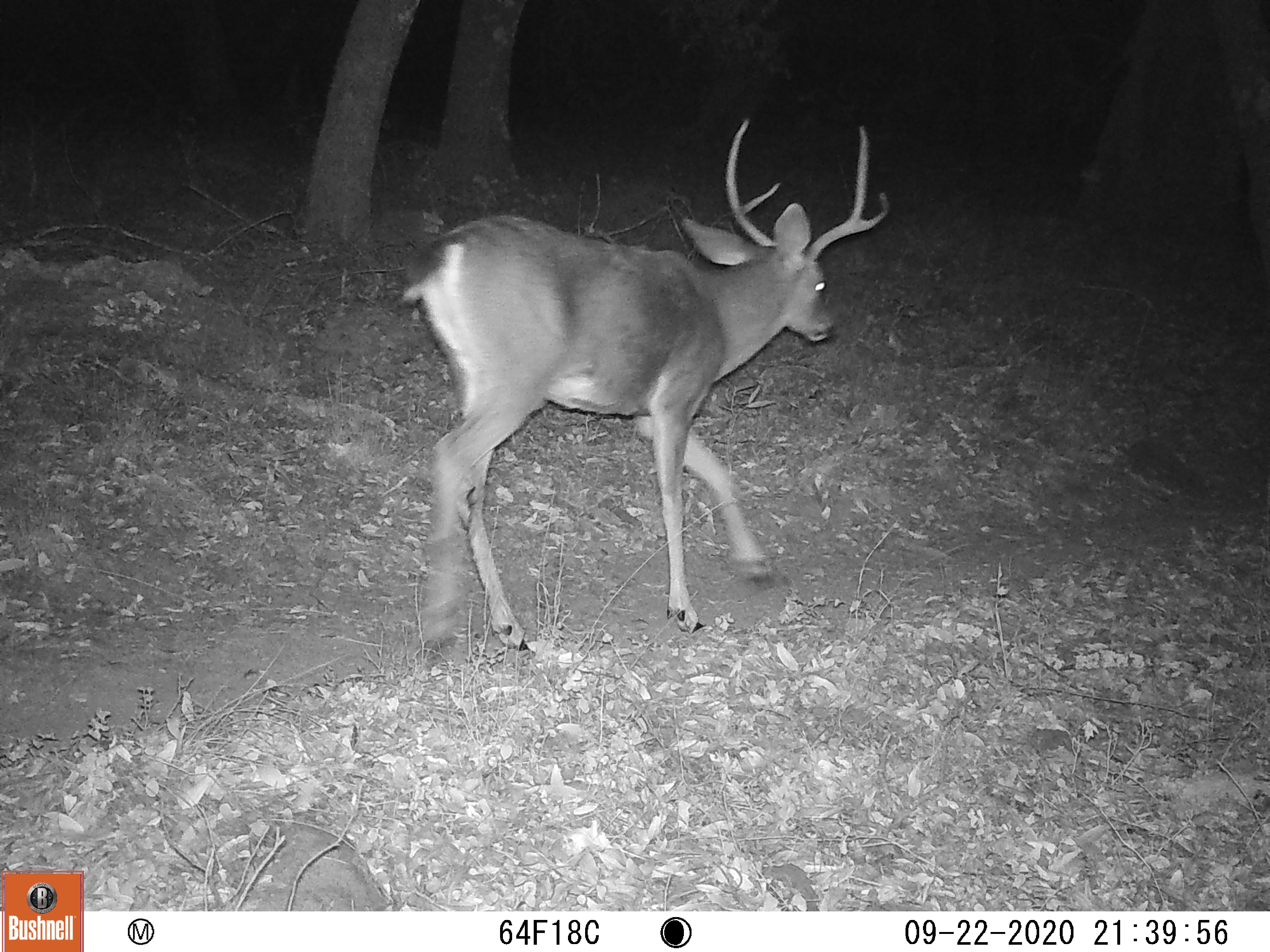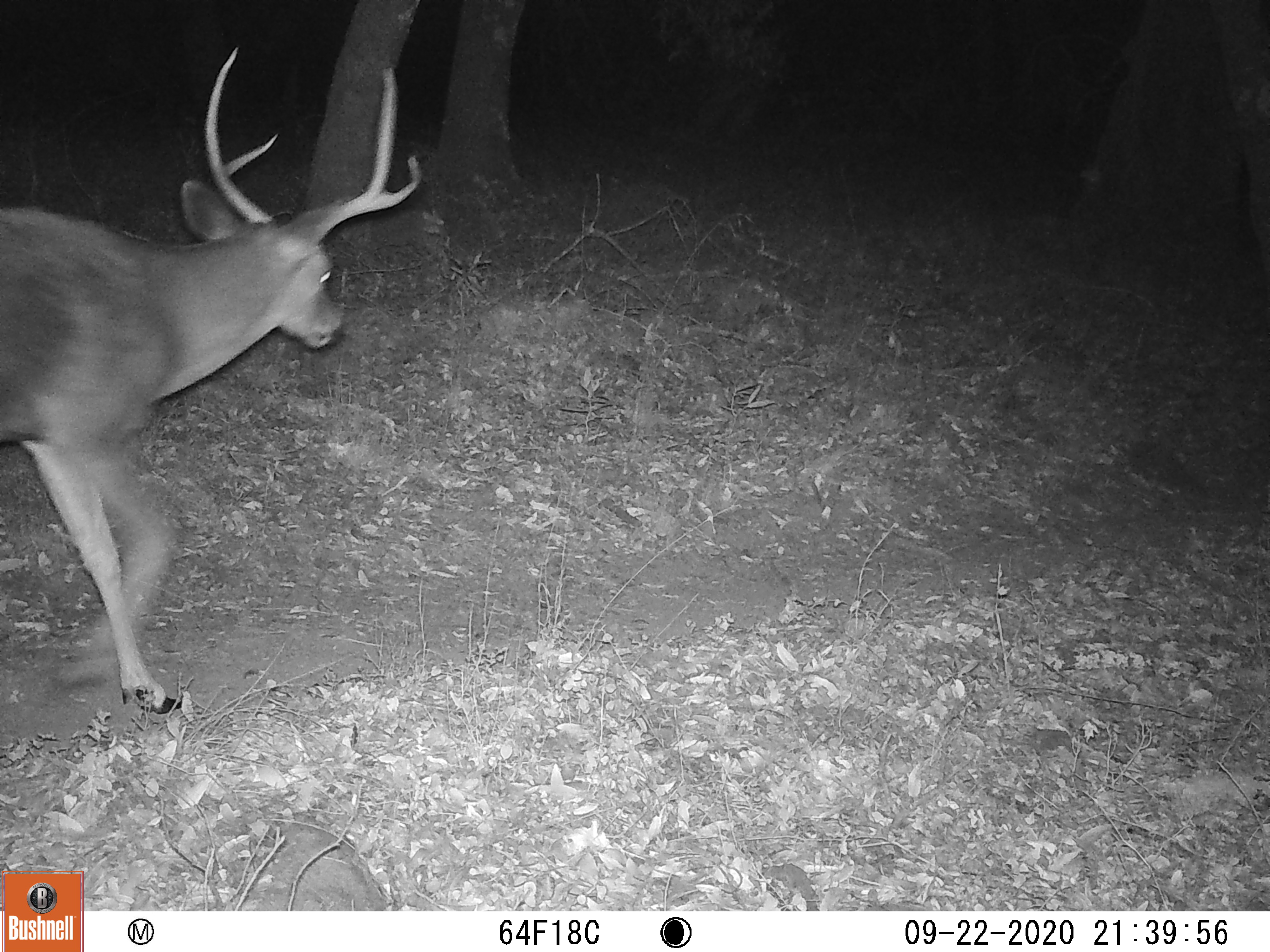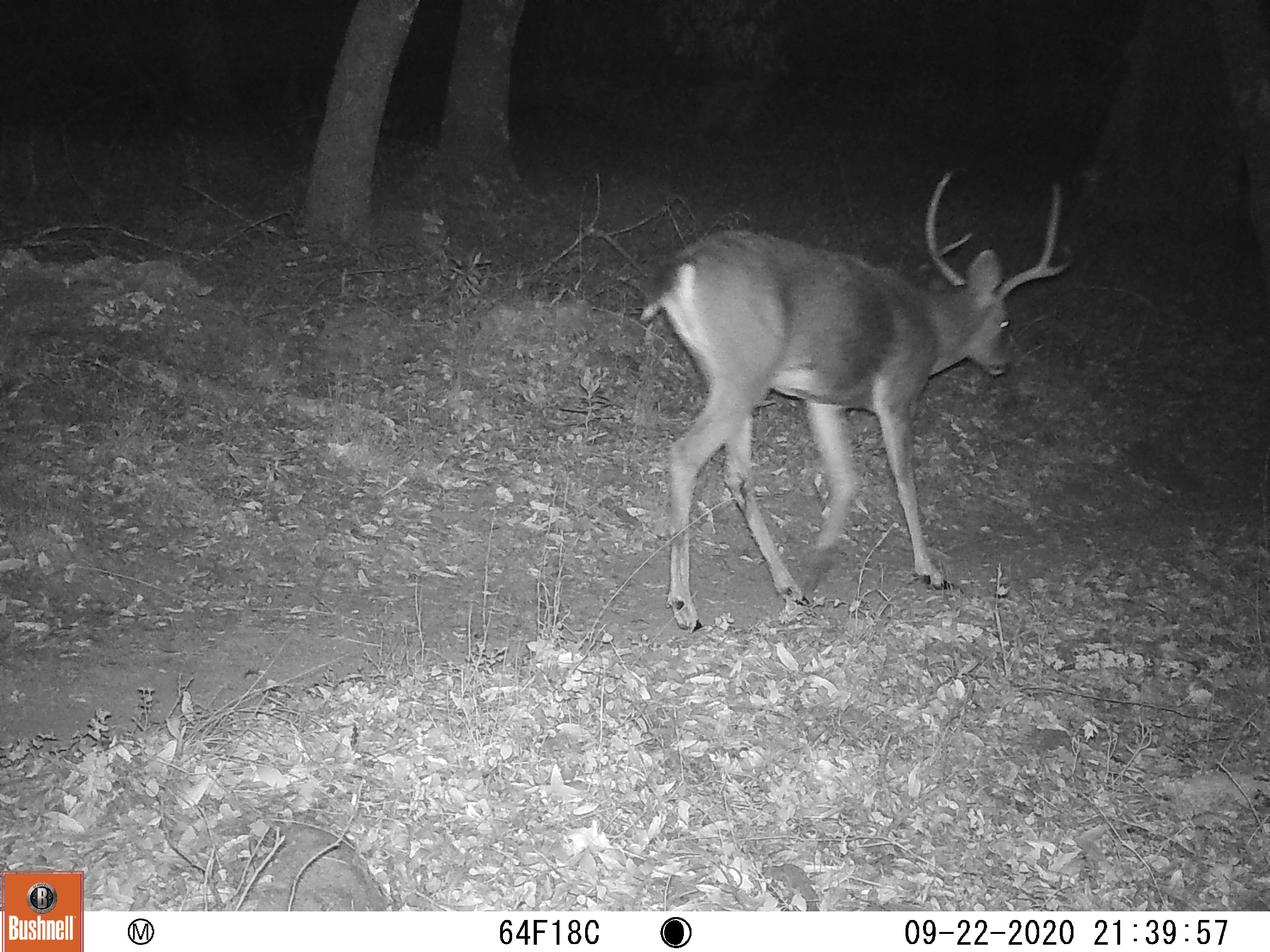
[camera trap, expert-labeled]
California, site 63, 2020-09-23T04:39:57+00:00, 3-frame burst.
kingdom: Animalia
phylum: Chordata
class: Mammalia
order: Artiodactyla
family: Cervidae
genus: Odocoileus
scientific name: Odocoileus hemionus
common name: mule deer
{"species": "mule deer (Odocoileus hemionus)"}